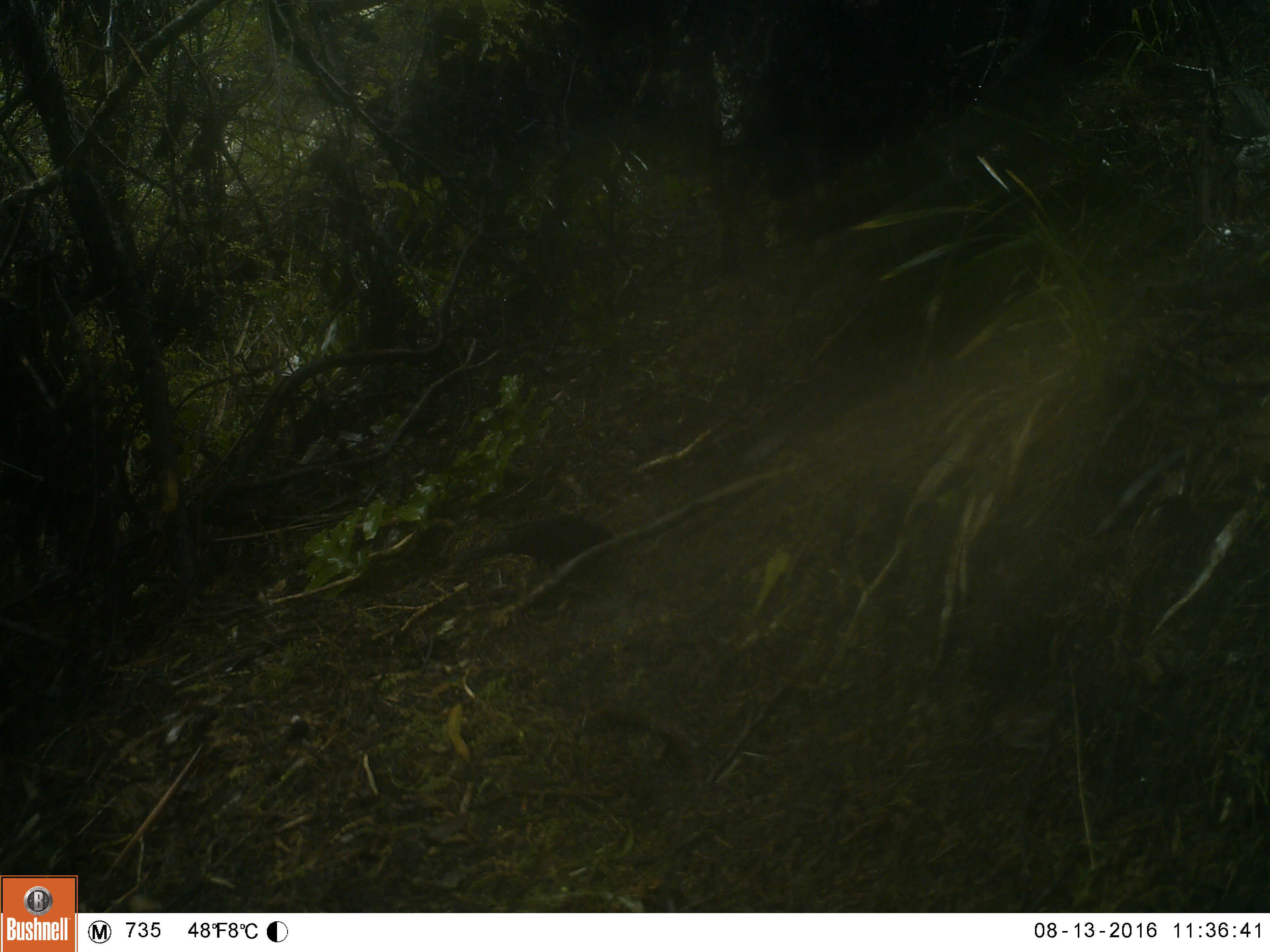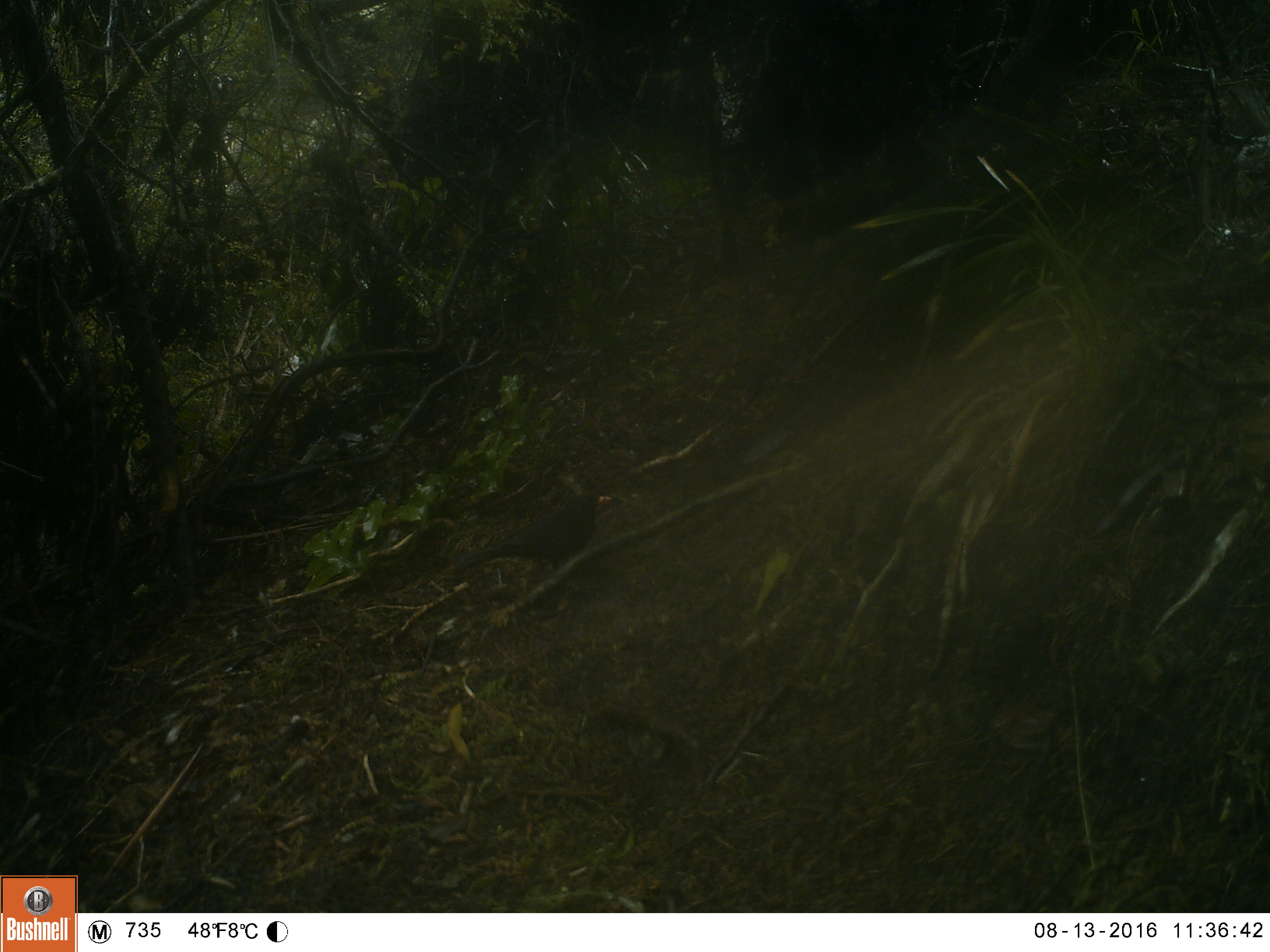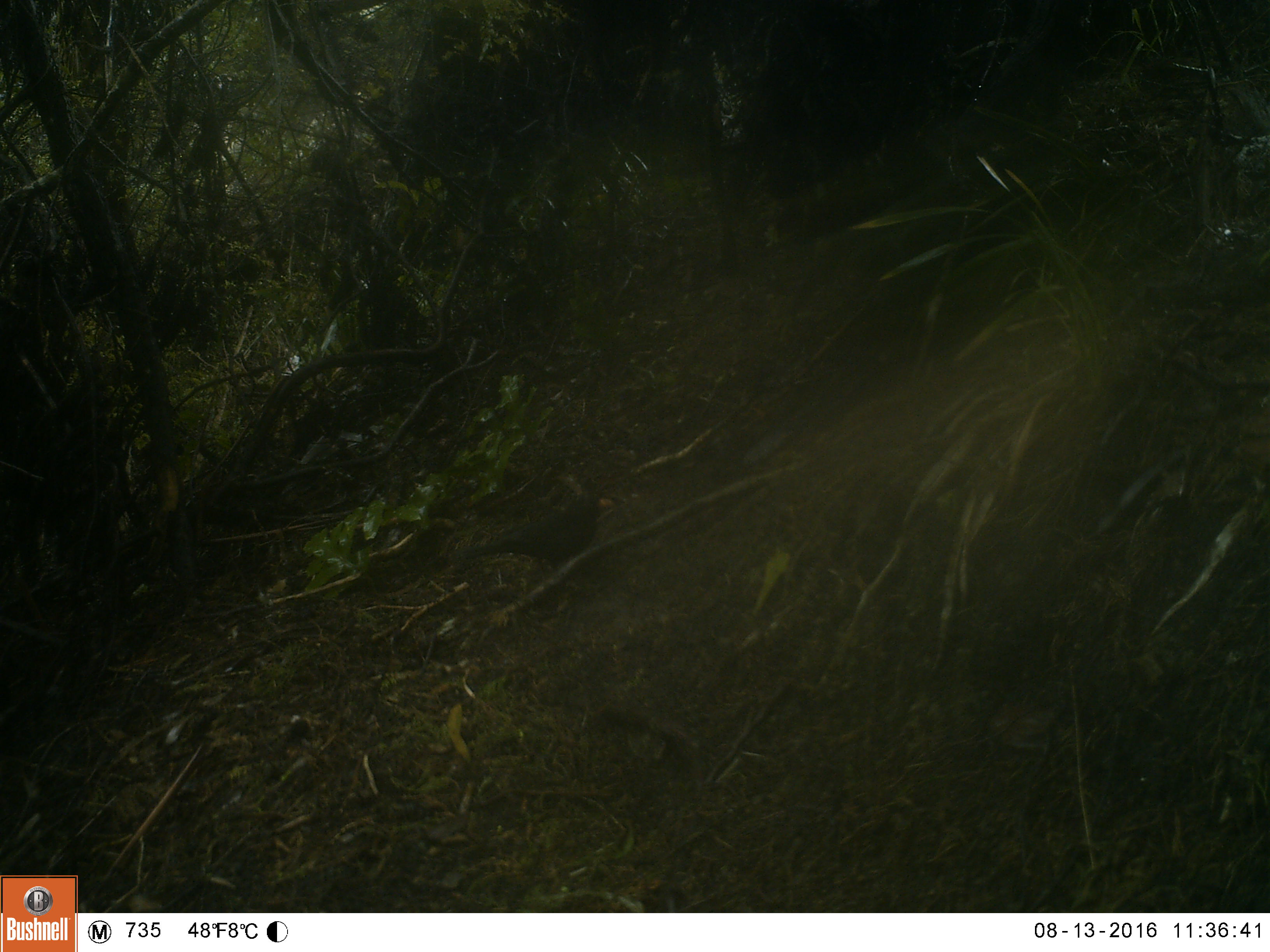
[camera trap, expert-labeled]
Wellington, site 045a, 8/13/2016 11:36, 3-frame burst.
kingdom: Animalia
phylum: Chordata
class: Aves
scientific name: Aves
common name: bird